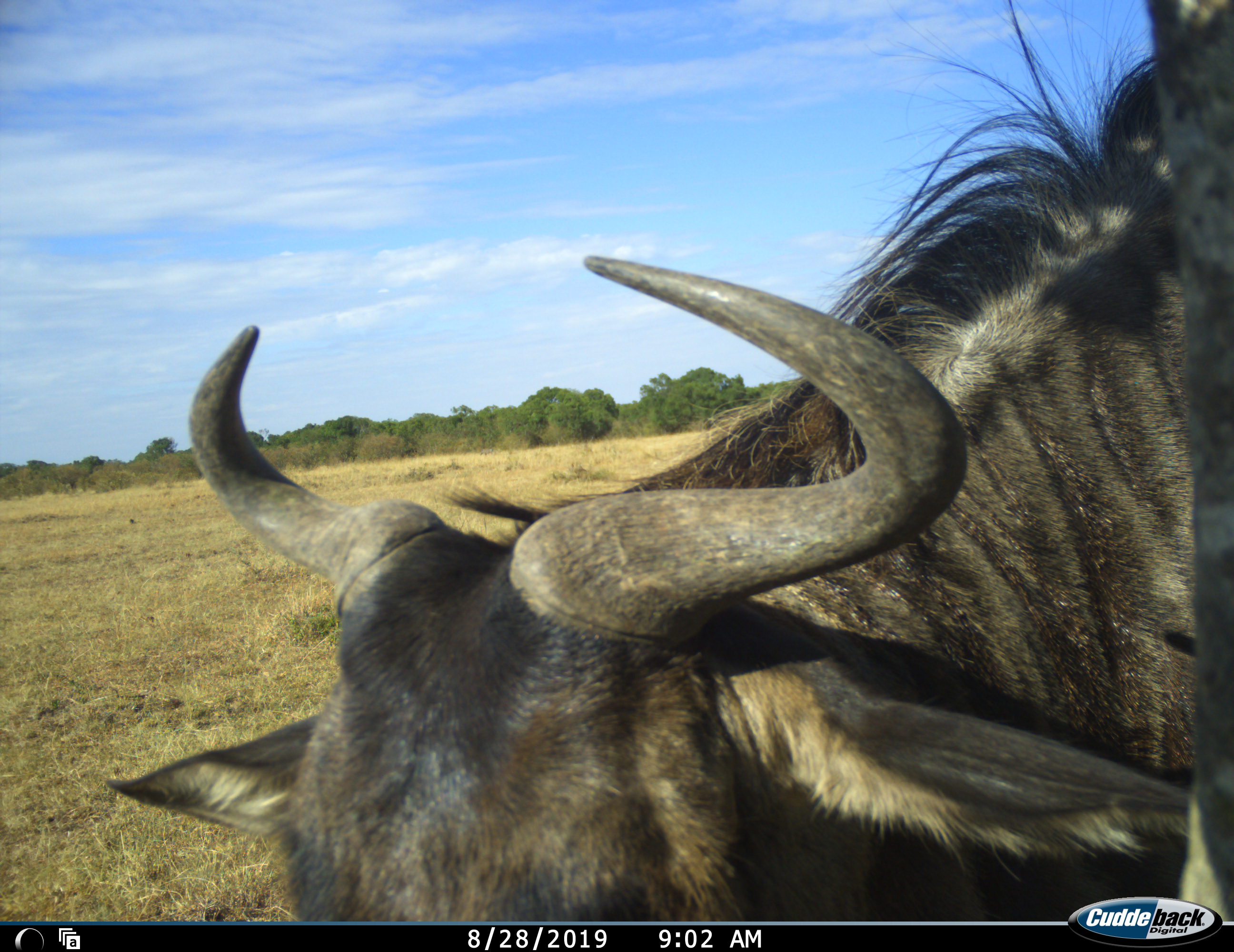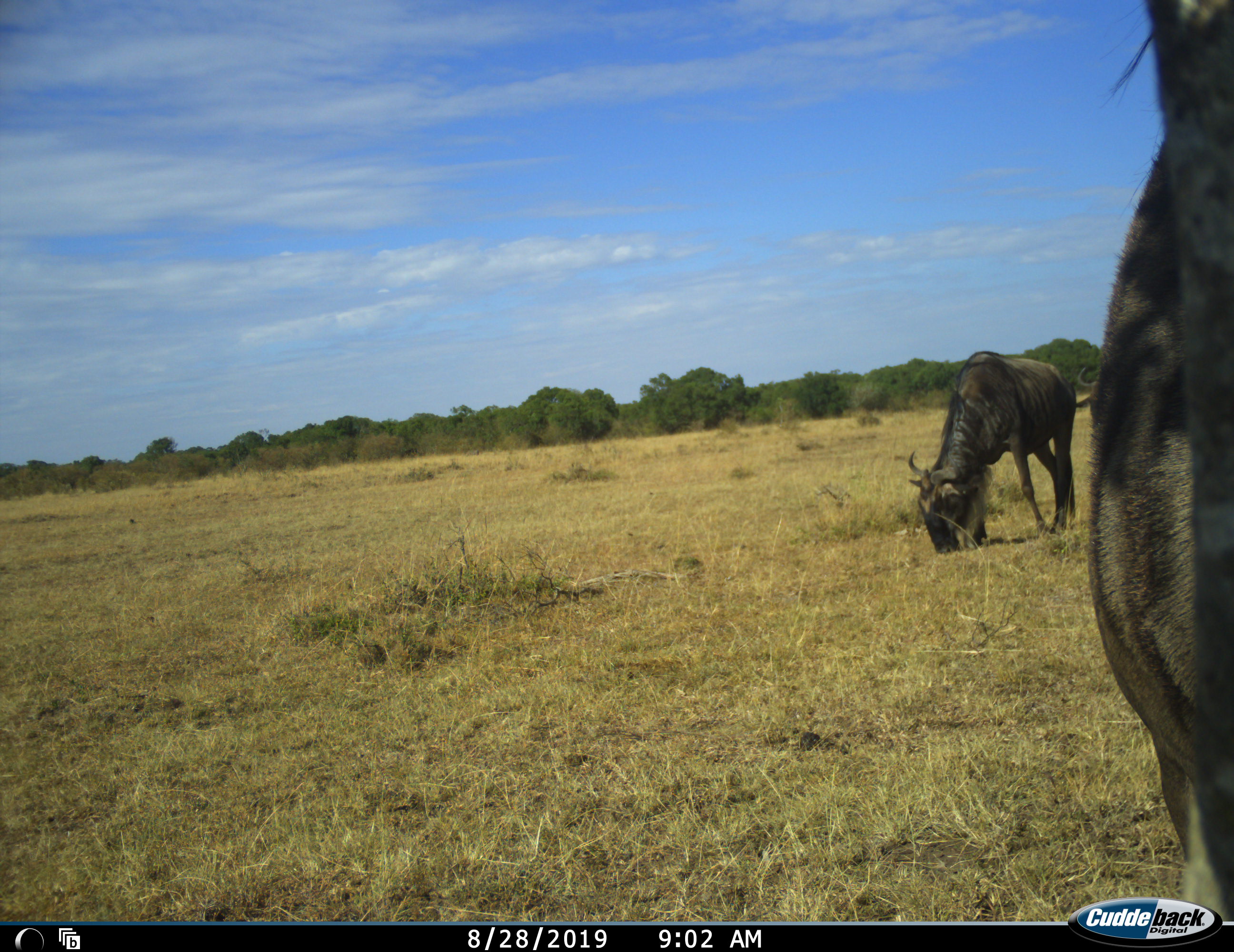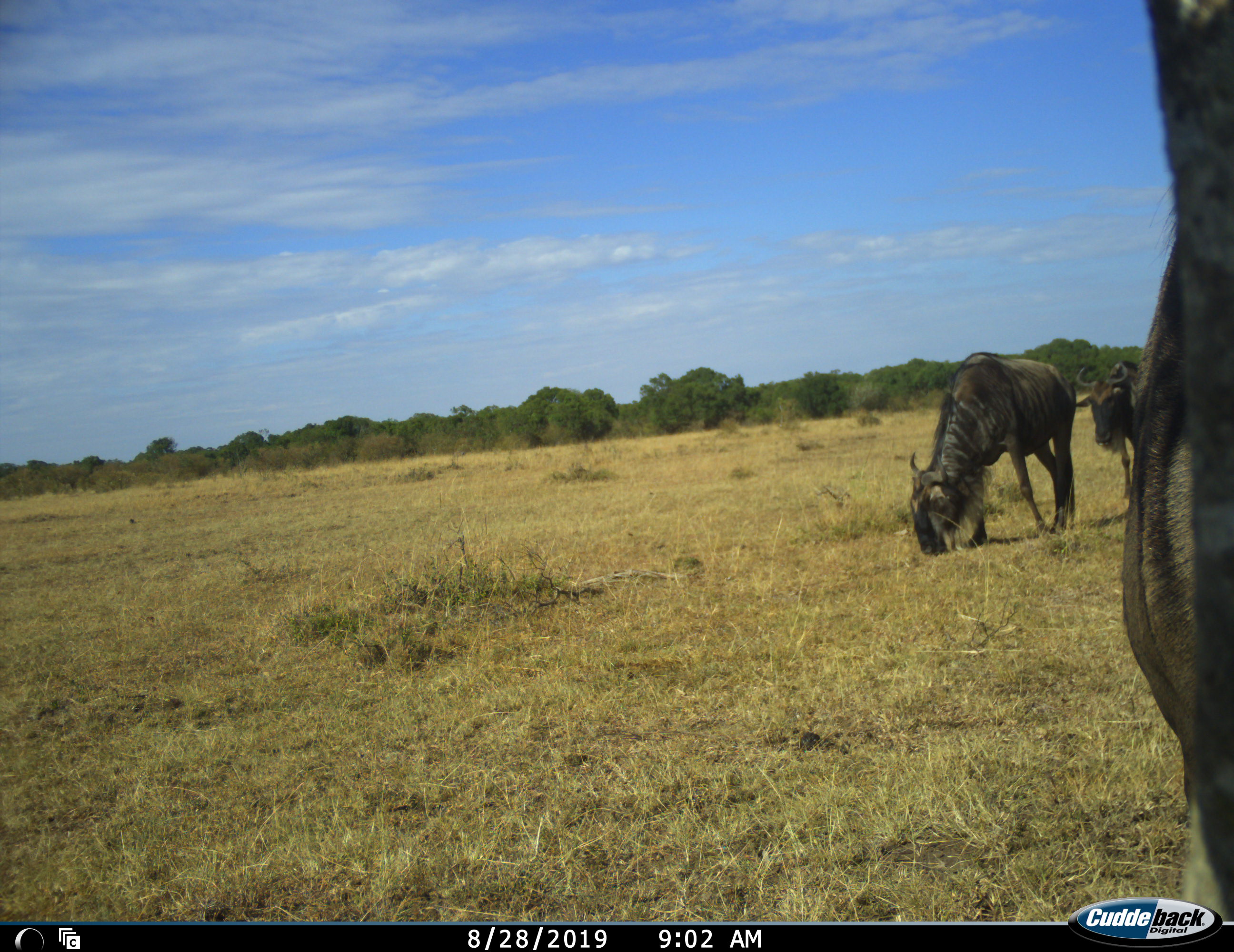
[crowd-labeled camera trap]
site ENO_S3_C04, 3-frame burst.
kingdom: Animalia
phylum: Chordata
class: Mammalia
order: Artiodactyla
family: Bovidae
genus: Connochaetes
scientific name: Connochaetes taurinus taurinus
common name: blue wildebeest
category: wildebeestblue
Wildebeestblue (blue wildebeest) (Connochaetes taurinus taurinus), count 3. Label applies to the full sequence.